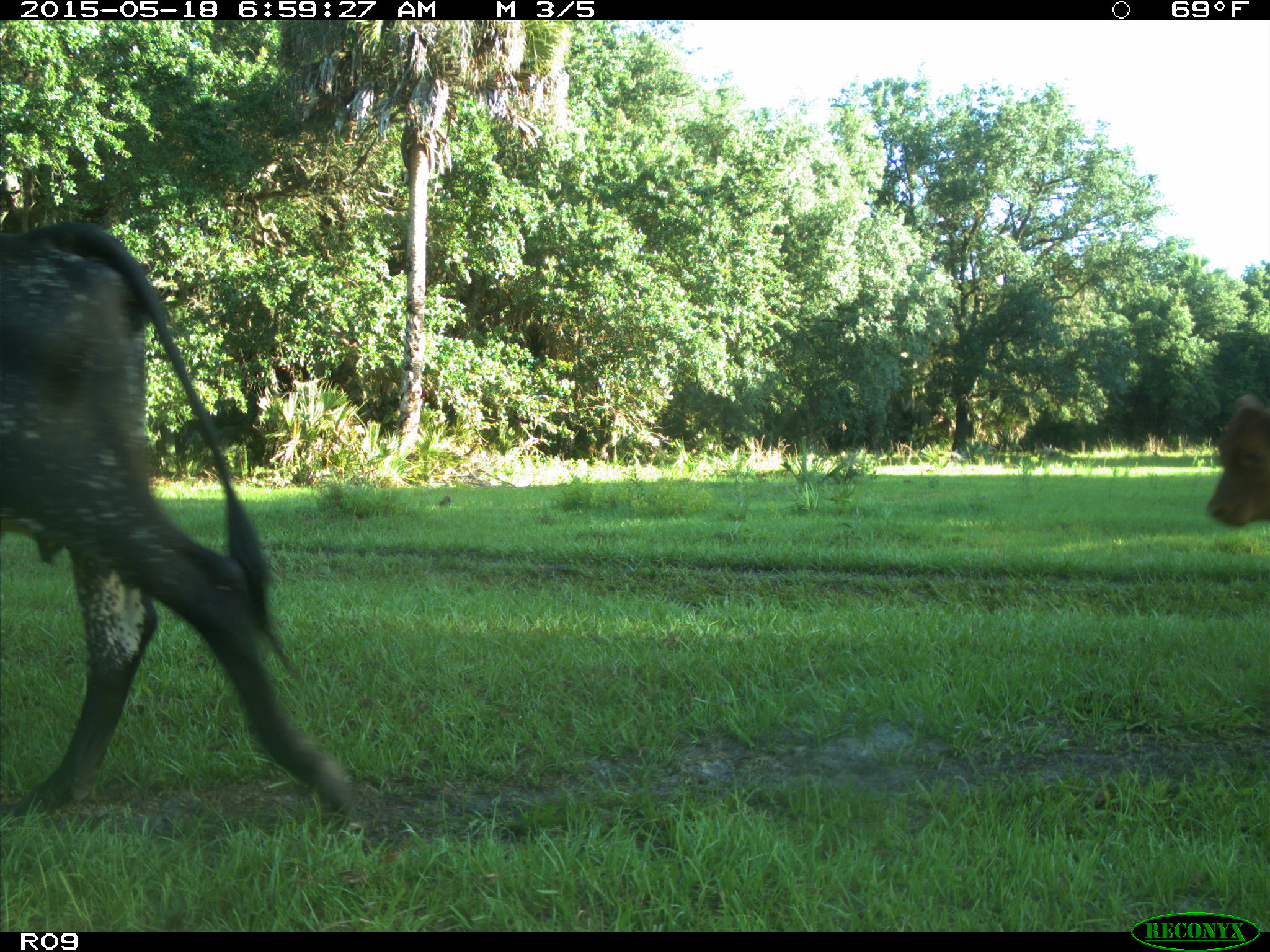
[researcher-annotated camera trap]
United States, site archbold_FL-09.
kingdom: Animalia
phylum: Chordata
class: Mammalia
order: Artiodactyla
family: Bovidae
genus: Bos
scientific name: Bos taurus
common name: domestic cow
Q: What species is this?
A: Bos taurus (domestic cow).